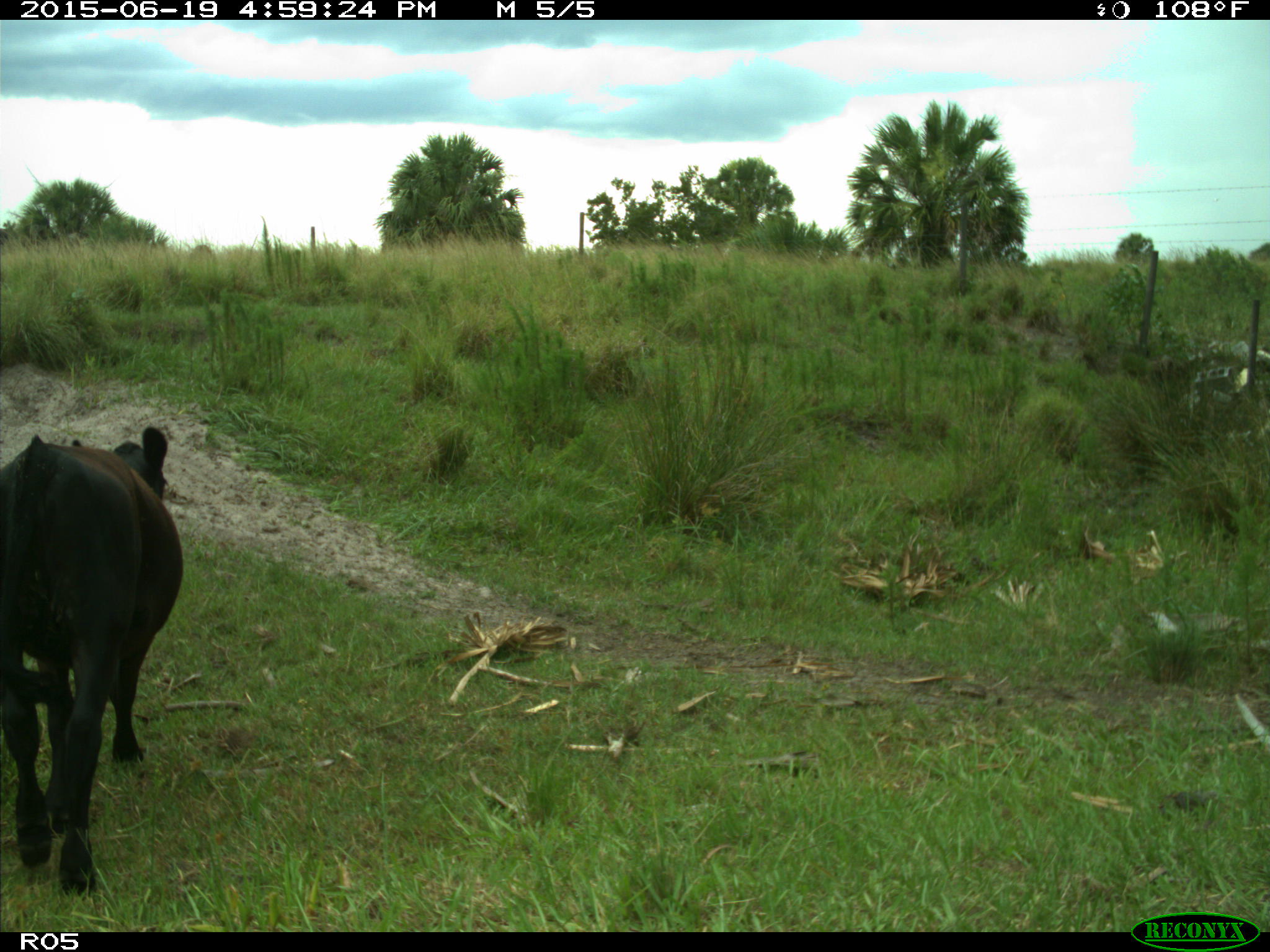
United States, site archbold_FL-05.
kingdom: Animalia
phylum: Chordata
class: Mammalia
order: Artiodactyla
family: Bovidae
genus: Bos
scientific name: Bos taurus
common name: domestic cow